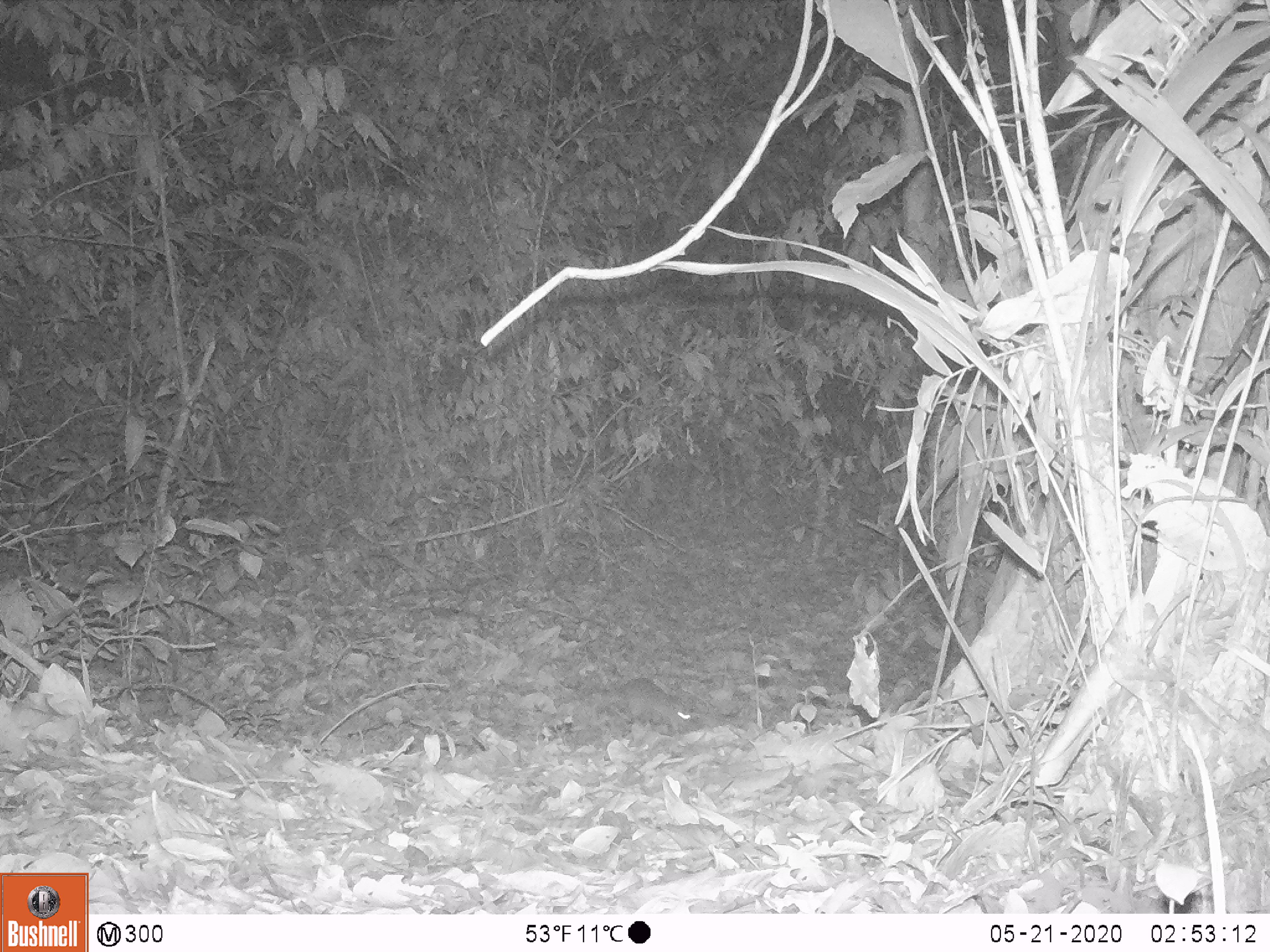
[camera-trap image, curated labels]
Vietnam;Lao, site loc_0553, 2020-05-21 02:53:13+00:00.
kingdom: Animalia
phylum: Chordata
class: Mammalia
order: Rodentia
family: Muridae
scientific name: Muridae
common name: old-world mice and rats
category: unidentified murid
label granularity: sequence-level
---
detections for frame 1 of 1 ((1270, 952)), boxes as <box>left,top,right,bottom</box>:
unidentified murid: <box>558,677,696,734</box>